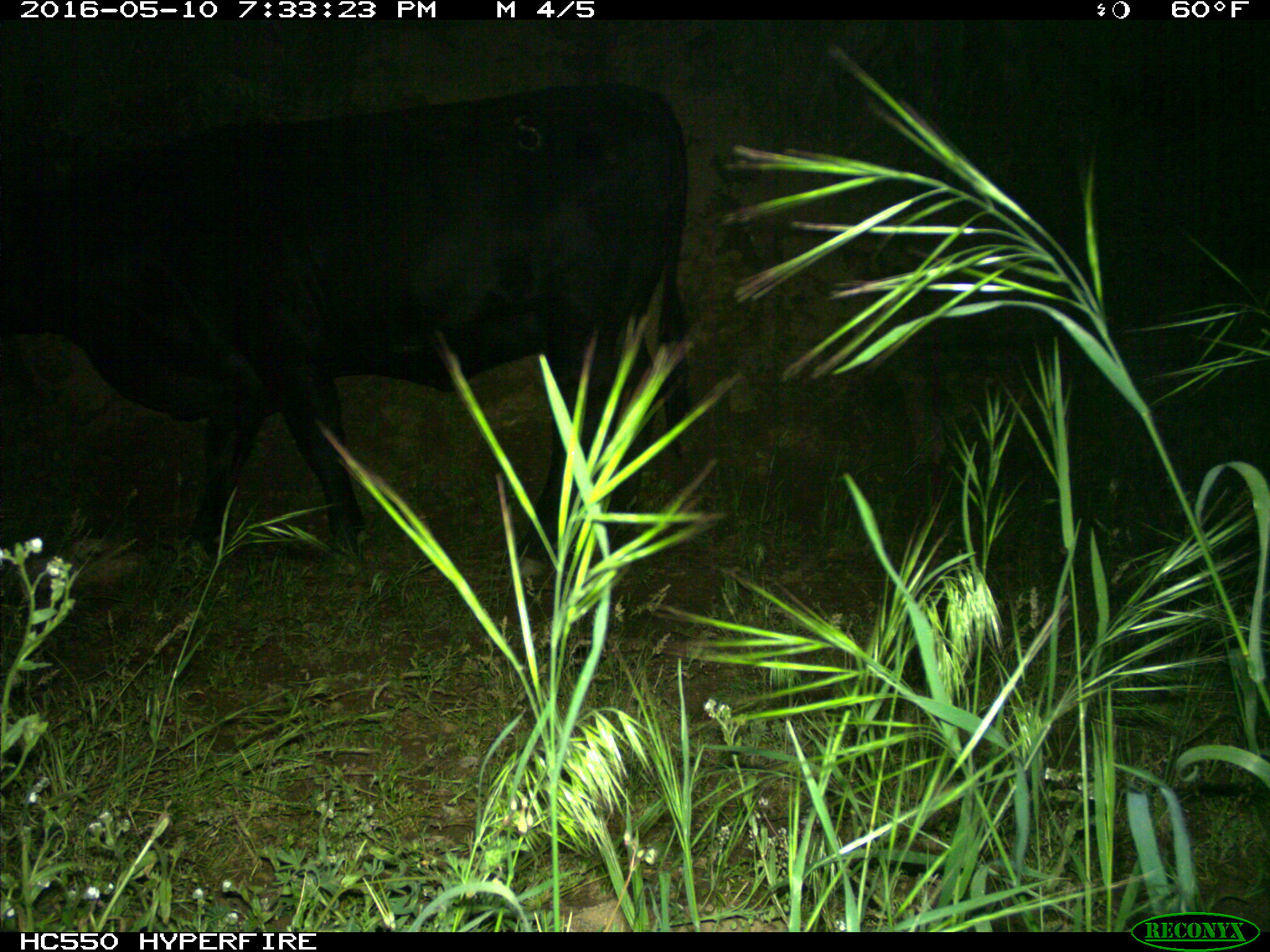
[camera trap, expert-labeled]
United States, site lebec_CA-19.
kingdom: Animalia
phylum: Chordata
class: Mammalia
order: Artiodactyla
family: Bovidae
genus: Bos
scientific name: Bos taurus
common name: domestic cow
Bos taurus (domestic cow).